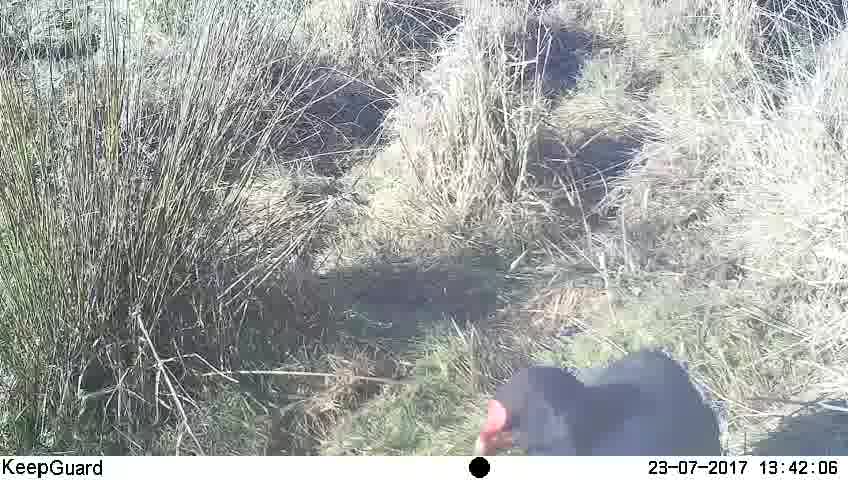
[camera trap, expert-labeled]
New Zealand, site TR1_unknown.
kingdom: Animalia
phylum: Chordata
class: Aves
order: Gruiformes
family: Rallidae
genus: Porphyrio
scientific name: Porphyrio mantelli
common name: takahe